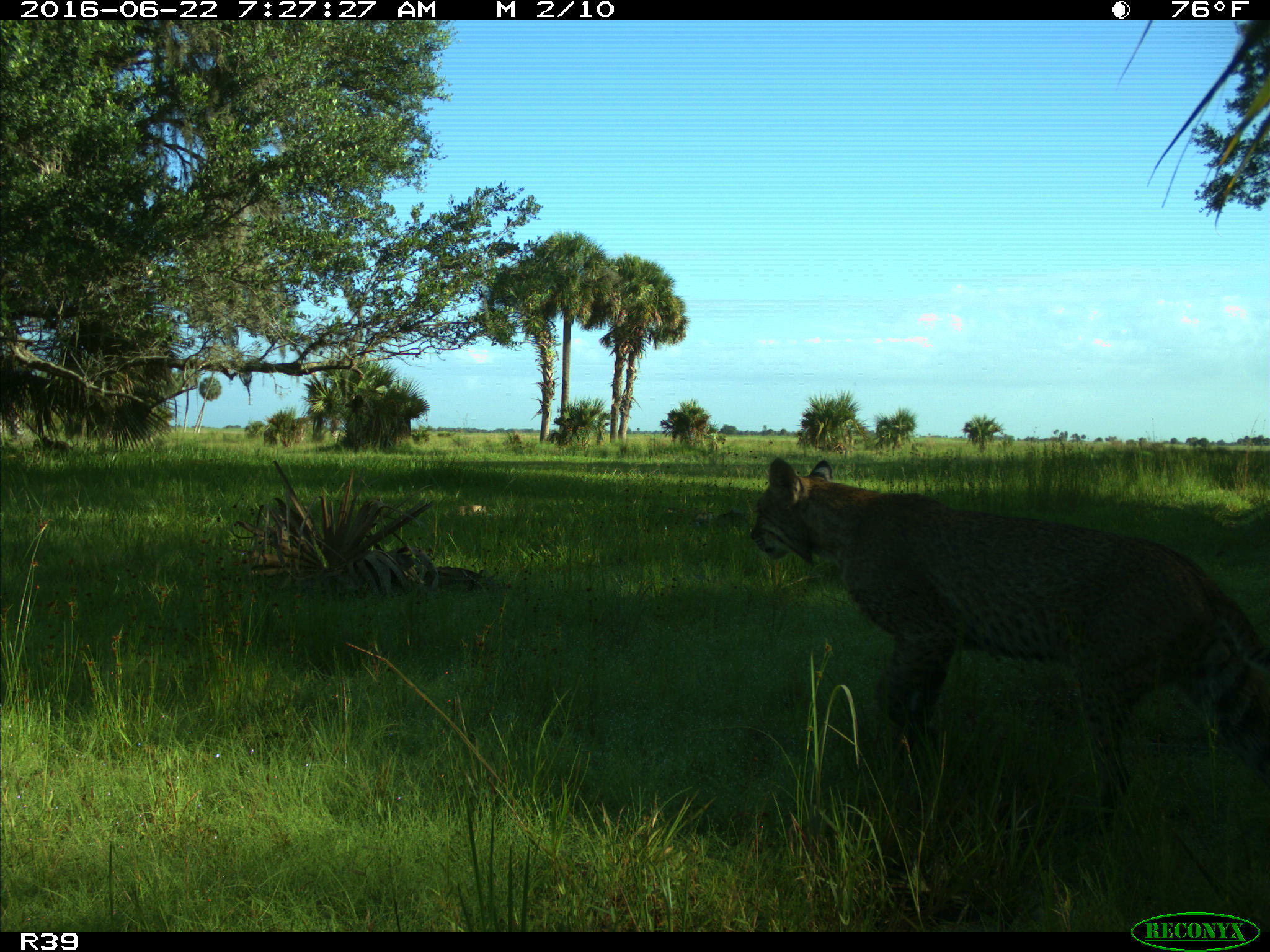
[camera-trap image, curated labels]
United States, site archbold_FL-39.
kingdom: Animalia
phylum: Chordata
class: Mammalia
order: Carnivora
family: Felidae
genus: Lynx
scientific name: Lynx rufus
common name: bobcat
Lynx rufus (bobcat).